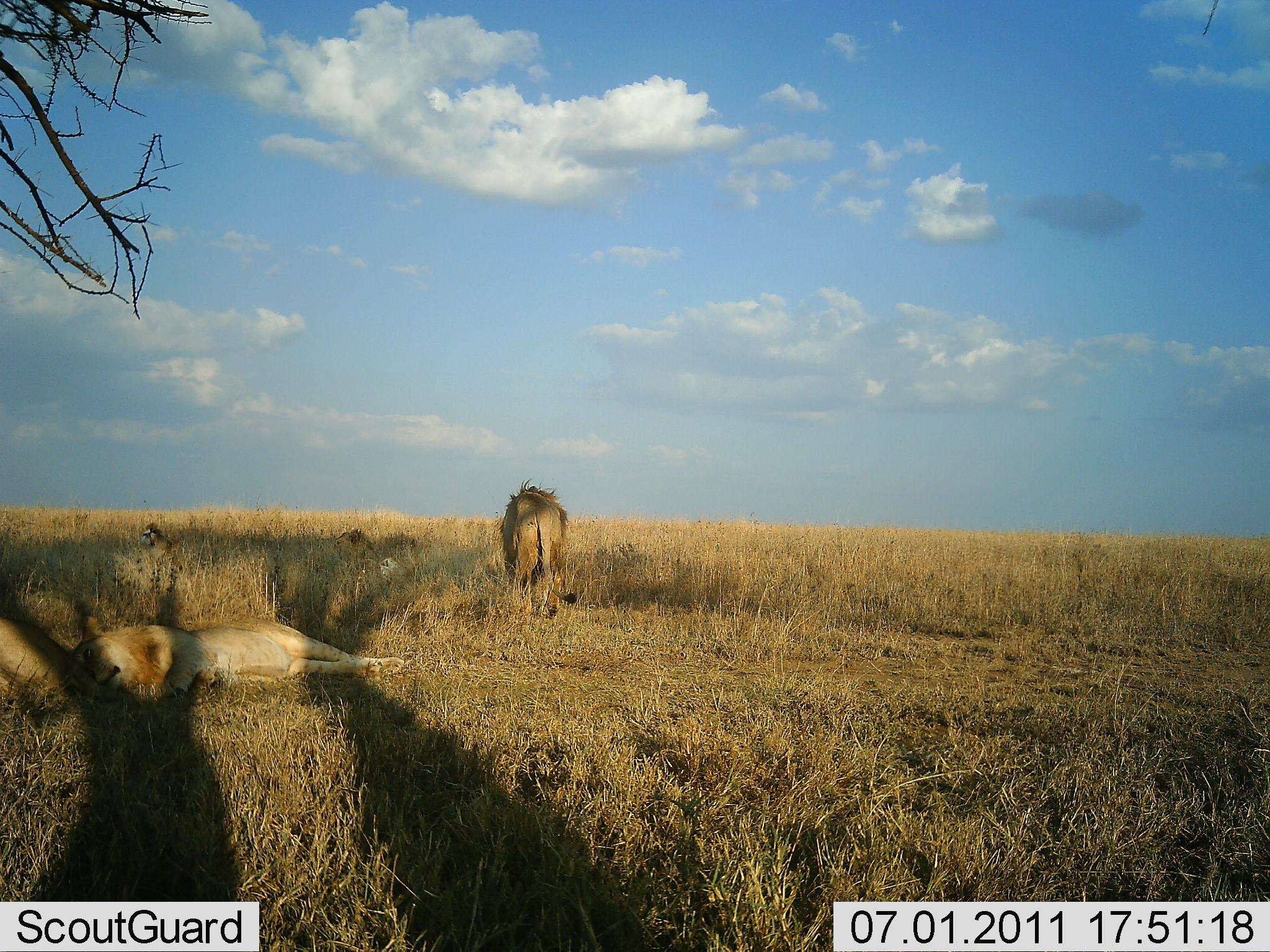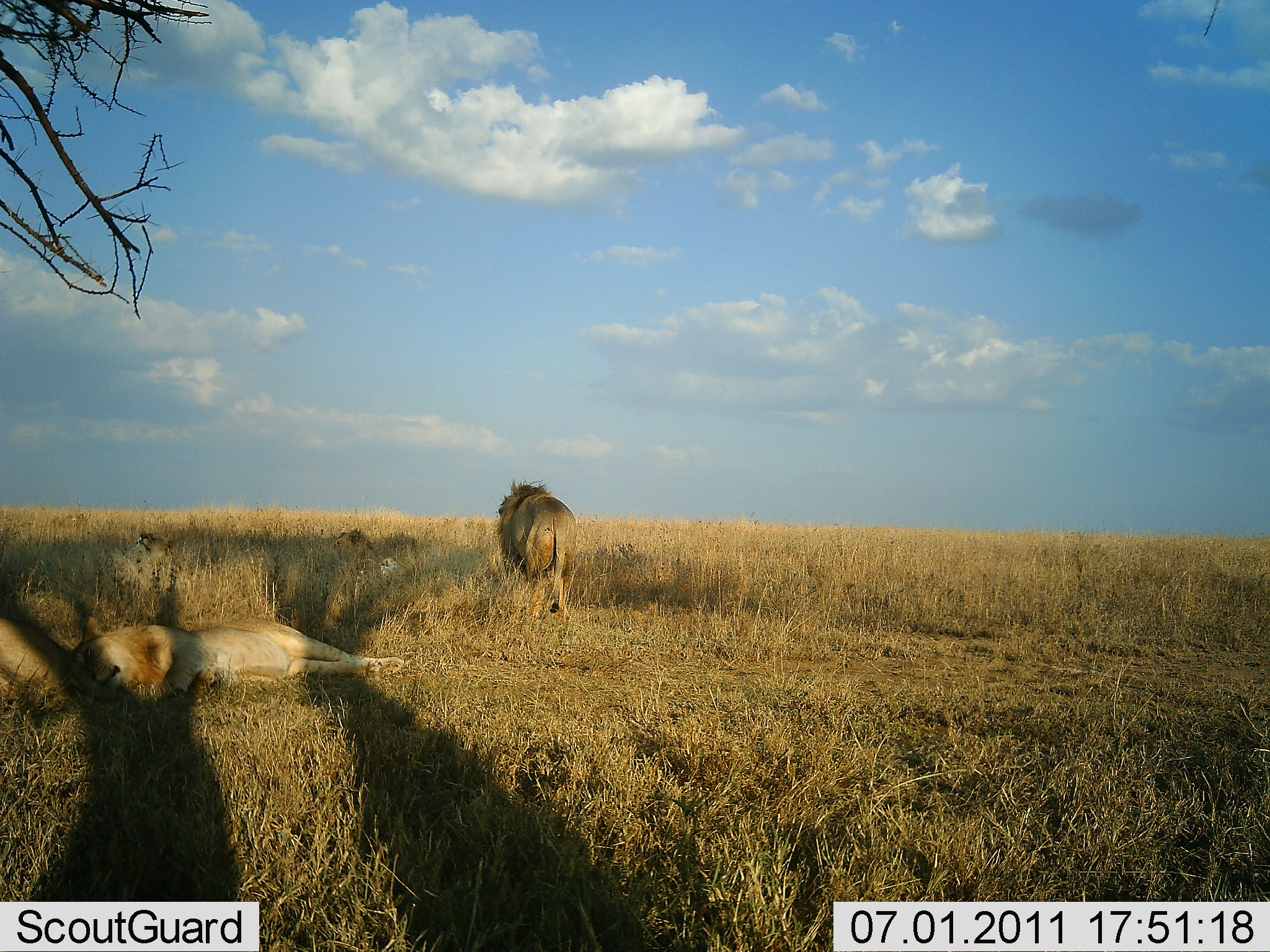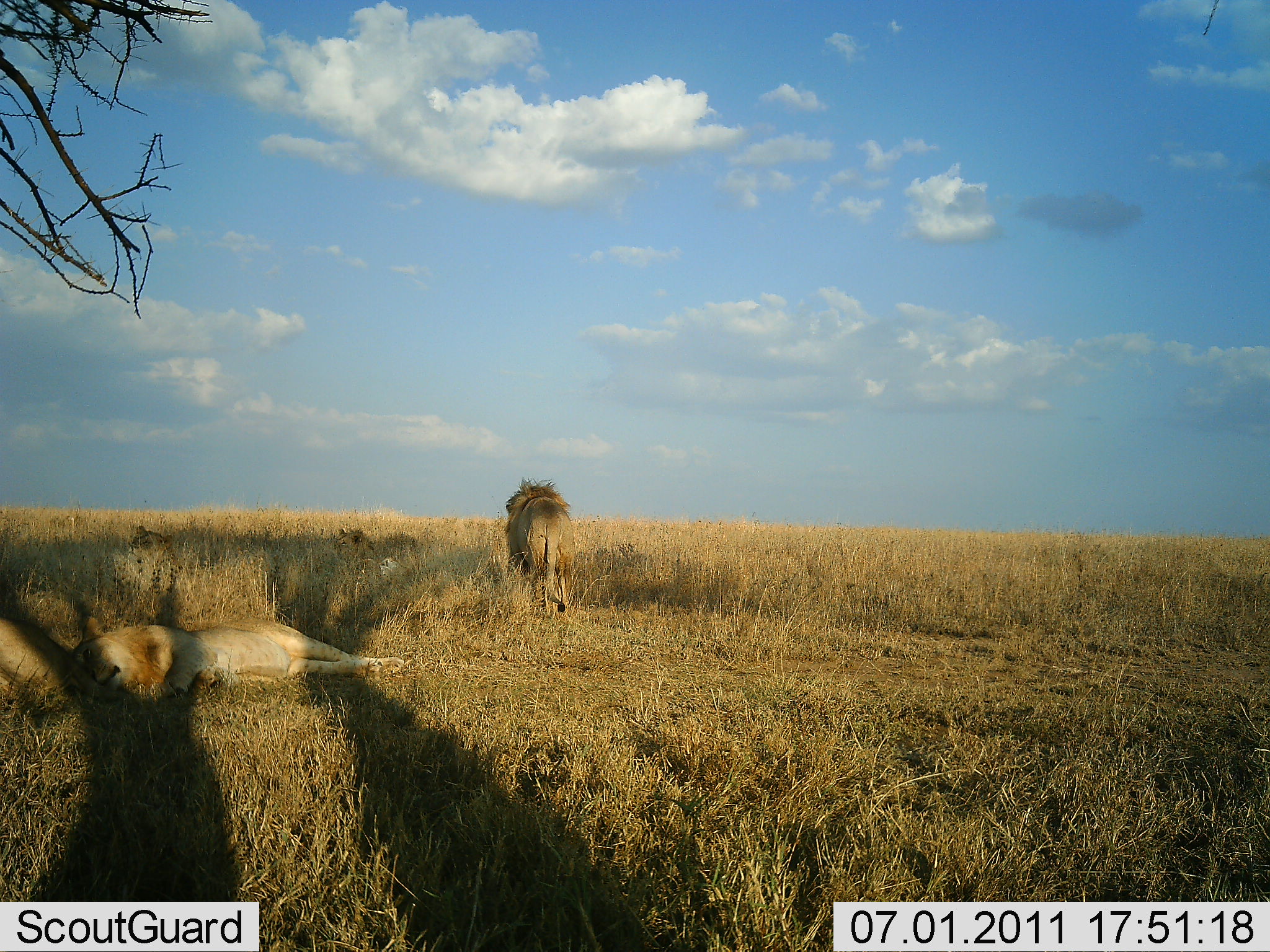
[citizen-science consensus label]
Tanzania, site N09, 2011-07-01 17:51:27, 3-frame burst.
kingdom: Animalia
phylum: Chordata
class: Mammalia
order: Carnivora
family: Felidae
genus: Panthera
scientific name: Panthera leo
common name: lion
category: lionfemale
Lionfemale (lion) (Panthera leo), count 3. Behavior (volunteer vote fractions): standing 0%, resting 100%, moving 8%, interacting 0%. Young present (vote fraction): 0%. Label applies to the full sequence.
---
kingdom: Animalia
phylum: Chordata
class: Mammalia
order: Carnivora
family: Felidae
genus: Panthera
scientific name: Panthera leo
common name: lion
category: lionmale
Lionmale (lion) (Panthera leo), count 2. Behavior (volunteer vote fractions): standing 53%, resting 60%, moving 53%, interacting 0%. Young present (vote fraction): 0%. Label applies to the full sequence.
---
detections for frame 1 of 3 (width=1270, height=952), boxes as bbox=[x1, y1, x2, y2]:
animal: bbox=[66, 612, 404, 702]; bbox=[72, 616, 405, 702]; bbox=[0, 618, 143, 719]; bbox=[1, 614, 133, 714]; bbox=[497, 474, 578, 624]; bbox=[498, 478, 580, 618]; bbox=[262, 527, 378, 615]; bbox=[325, 527, 419, 621]; bbox=[350, 555, 415, 619]; bbox=[133, 522, 201, 583]; bbox=[135, 522, 186, 596]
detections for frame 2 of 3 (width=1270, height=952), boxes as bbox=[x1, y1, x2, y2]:
animal: bbox=[55, 616, 404, 702]; bbox=[70, 617, 404, 702]; bbox=[0, 617, 153, 706]; bbox=[0, 616, 142, 711]; bbox=[495, 476, 579, 626]; bbox=[494, 476, 576, 623]; bbox=[264, 528, 379, 629]; bbox=[322, 528, 417, 607]; bbox=[115, 528, 206, 604]; bbox=[107, 532, 178, 596]; bbox=[360, 558, 414, 608]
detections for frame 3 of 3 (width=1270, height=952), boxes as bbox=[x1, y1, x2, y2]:
animal: bbox=[71, 616, 405, 703]; bbox=[73, 615, 407, 696]; bbox=[0, 618, 135, 711]; bbox=[0, 614, 131, 708]; bbox=[505, 476, 577, 619]; bbox=[506, 475, 578, 612]; bbox=[273, 529, 382, 617]; bbox=[326, 528, 416, 592]; bbox=[115, 525, 181, 586]; bbox=[343, 556, 413, 613]